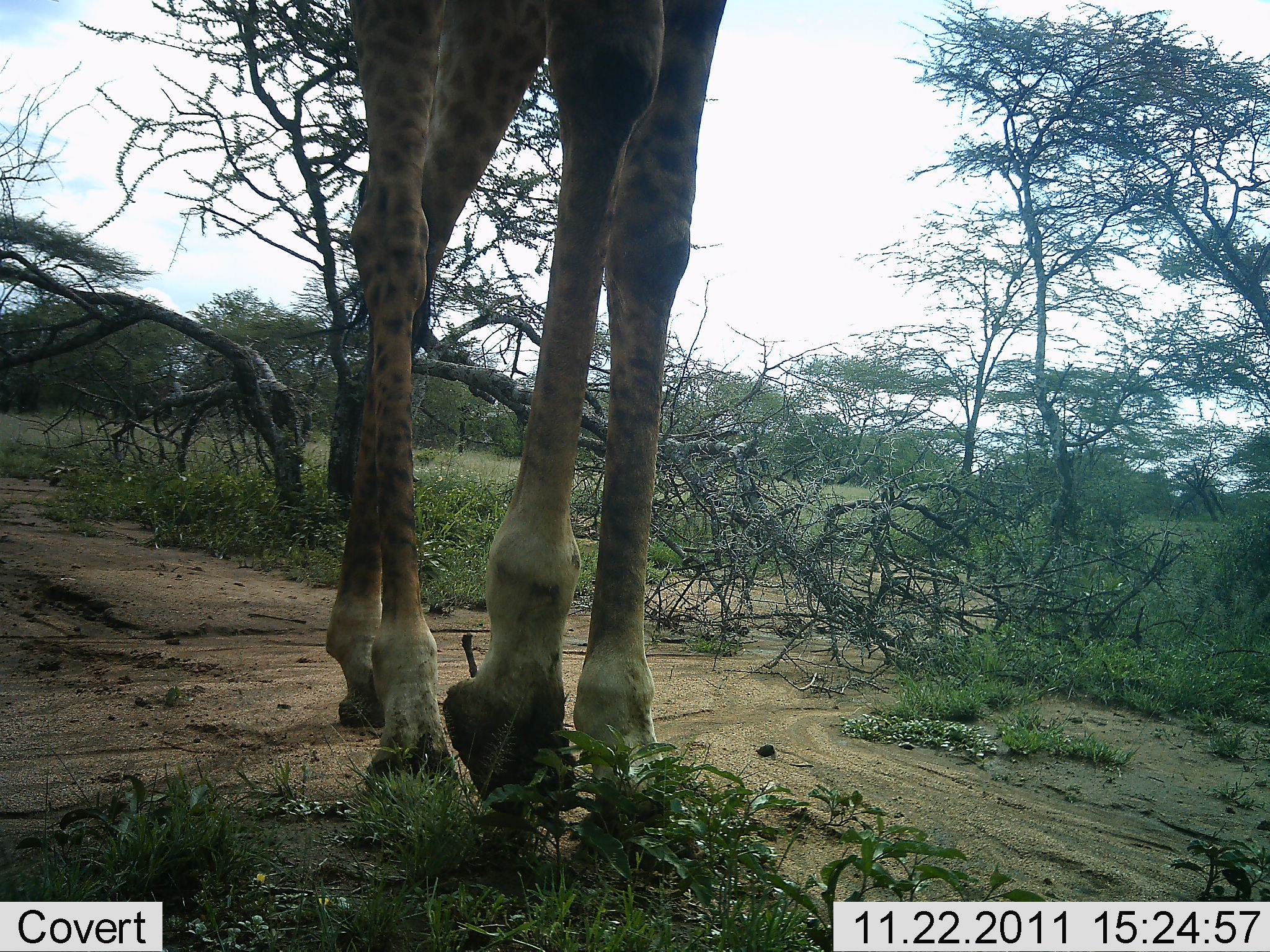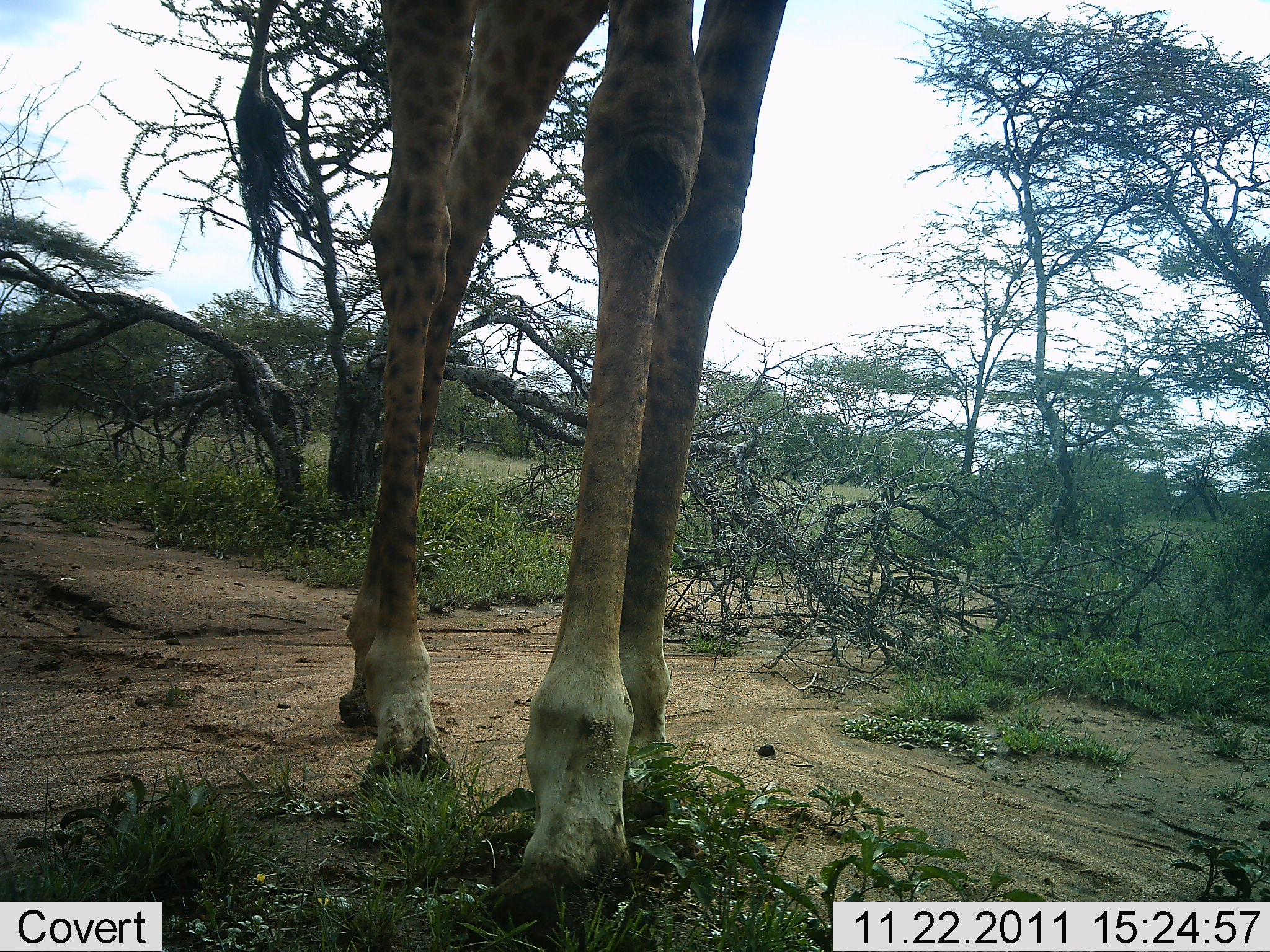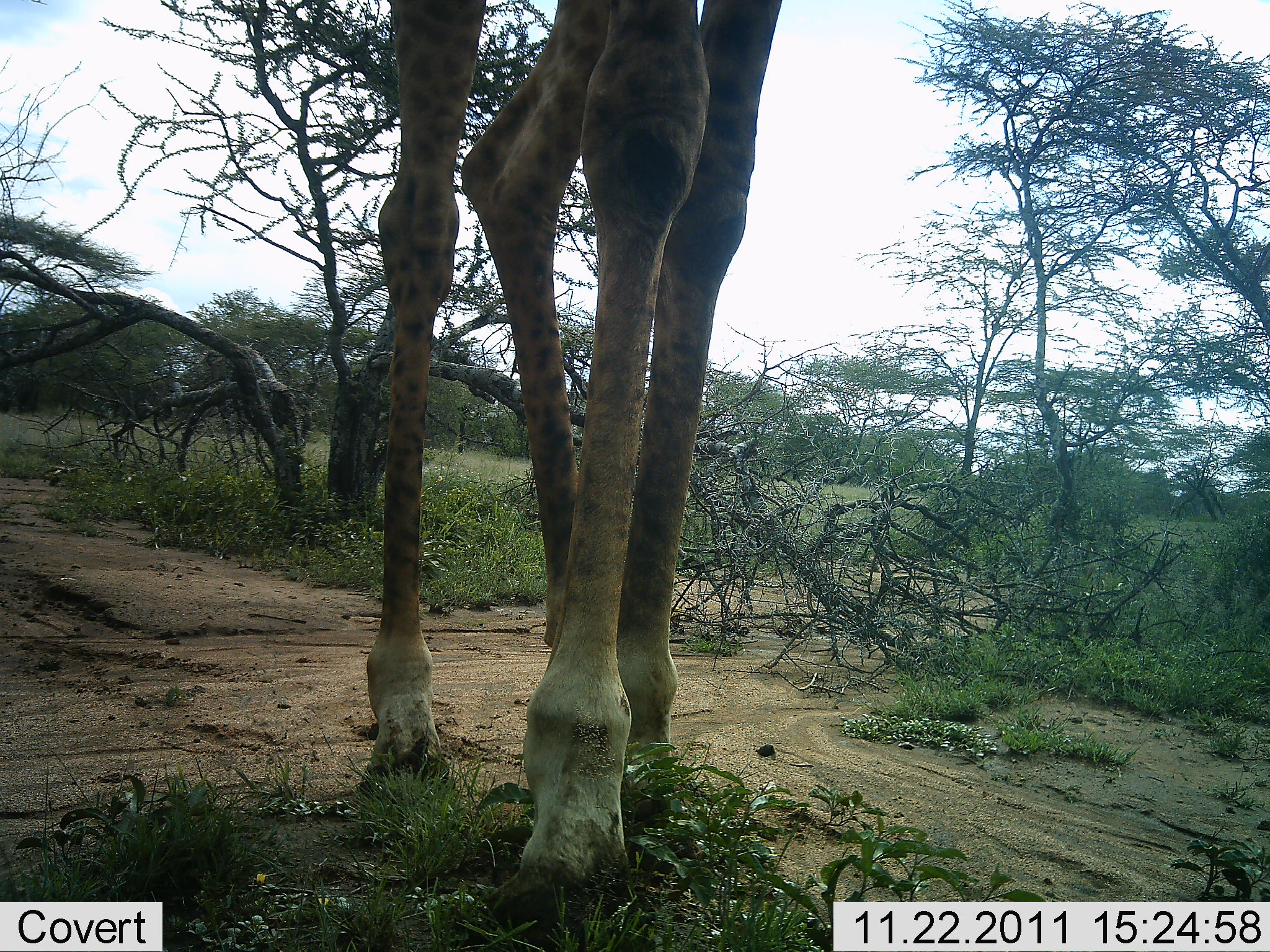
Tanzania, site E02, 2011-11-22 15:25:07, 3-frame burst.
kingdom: Animalia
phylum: Chordata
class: Mammalia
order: Artiodactyla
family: Giraffidae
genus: Giraffa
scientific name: Giraffa camelopardalis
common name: giraffe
Giraffe (Giraffa camelopardalis), count 1. Behavior (volunteer vote fractions): standing 42%, resting 0%, moving 58%, interacting 0%. Young present (vote fraction): 0%. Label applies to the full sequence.